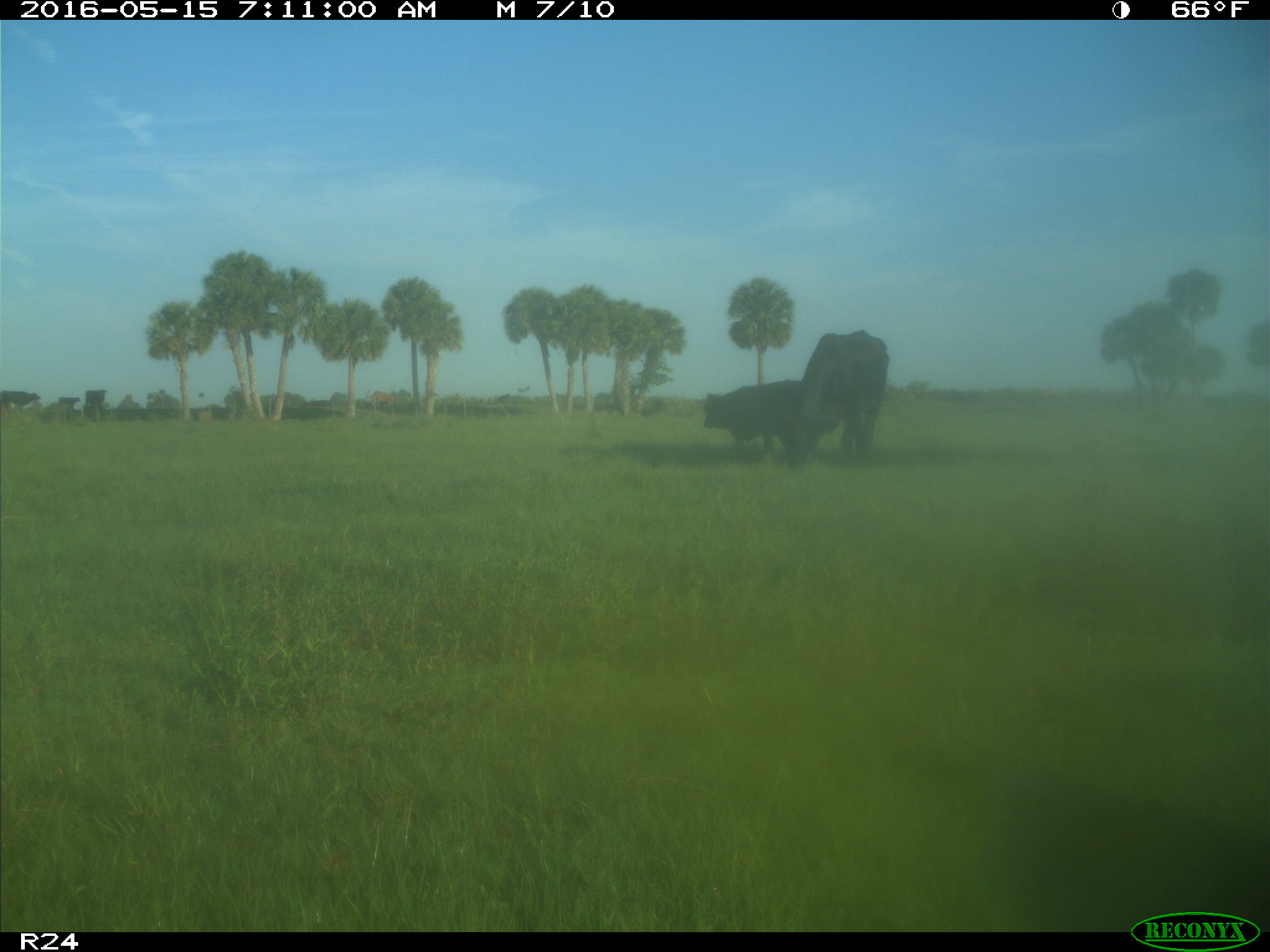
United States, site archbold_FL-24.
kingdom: Animalia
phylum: Chordata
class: Mammalia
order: Artiodactyla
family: Bovidae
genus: Bos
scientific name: Bos taurus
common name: domestic cow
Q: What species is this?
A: Bos taurus (domestic cow).